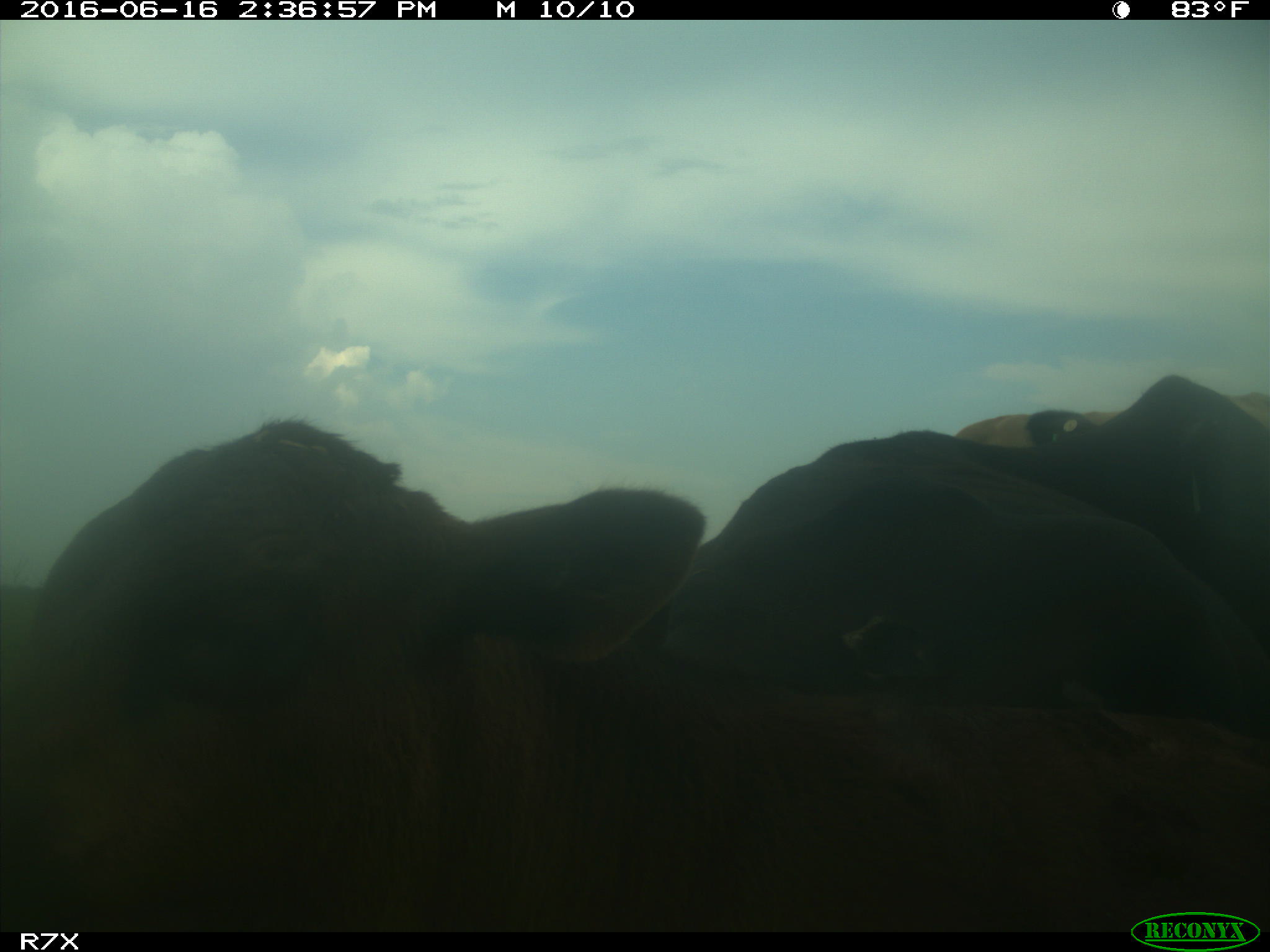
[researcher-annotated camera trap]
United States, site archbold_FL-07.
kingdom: Animalia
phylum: Chordata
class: Mammalia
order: Artiodactyla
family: Bovidae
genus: Bos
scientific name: Bos taurus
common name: domestic cow